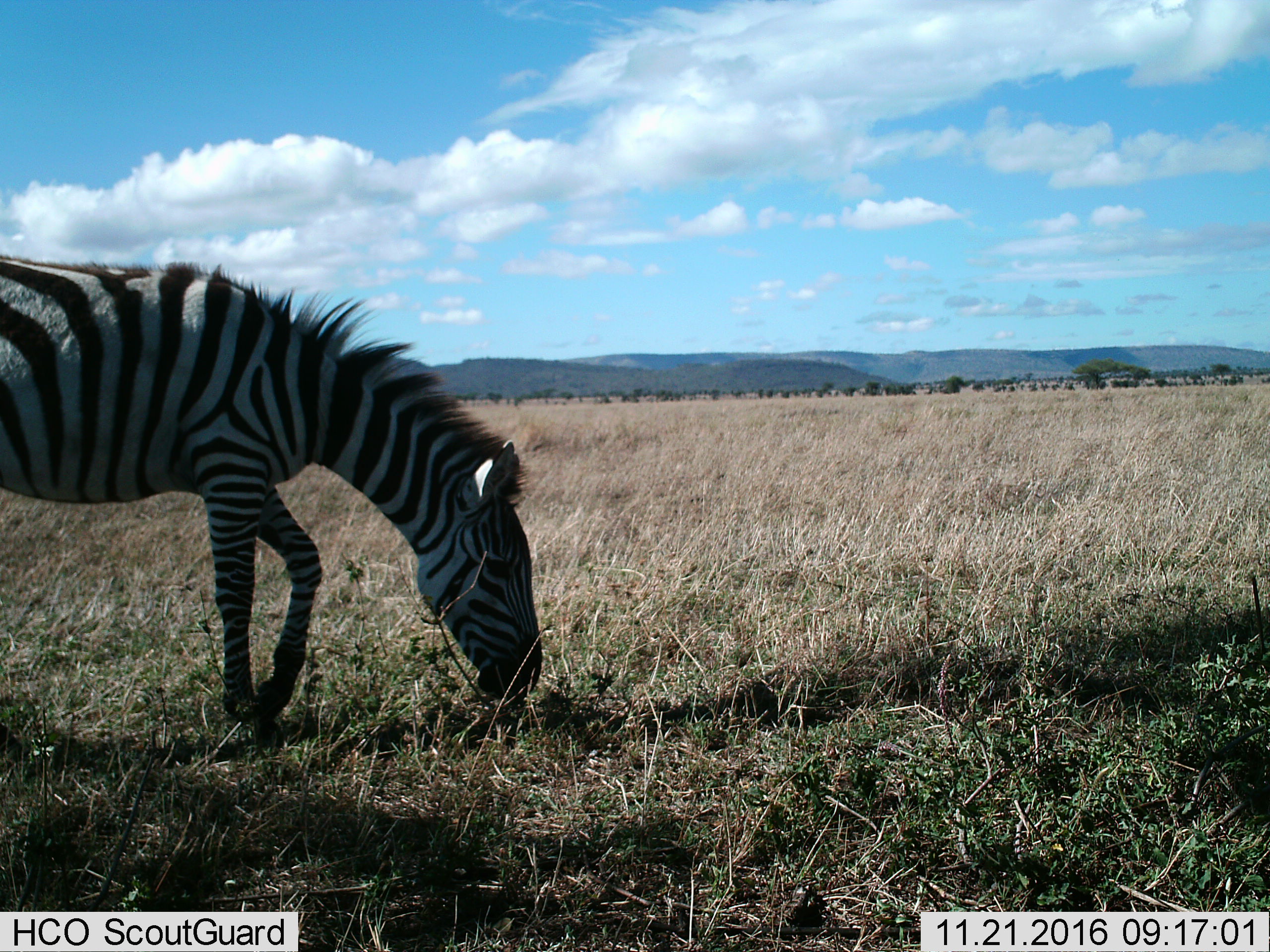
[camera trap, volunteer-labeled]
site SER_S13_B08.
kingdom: Animalia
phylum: Chordata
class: Mammalia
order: Perissodactyla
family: Equidae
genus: Equus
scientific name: Equus quagga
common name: plains zebra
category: zebraplains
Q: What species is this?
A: Zebraplains (plains zebra) (Equus quagga).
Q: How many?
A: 1.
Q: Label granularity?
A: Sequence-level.